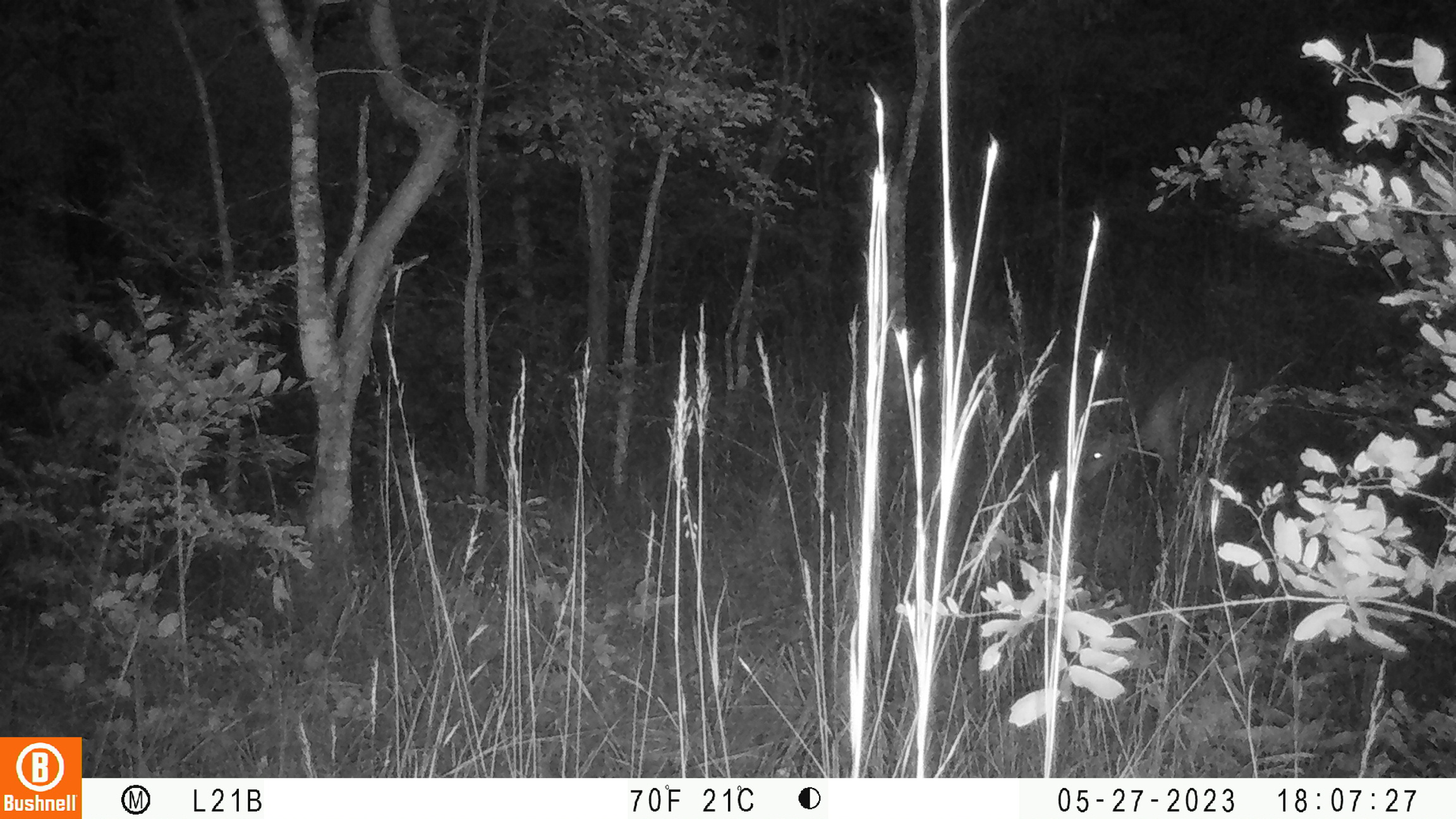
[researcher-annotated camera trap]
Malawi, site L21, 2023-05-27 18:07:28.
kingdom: Animalia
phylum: Chordata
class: Mammalia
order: Artiodactyla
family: Bovidae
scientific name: Antilopinae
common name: small antelope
Small antelope (Antilopinae), count 1.